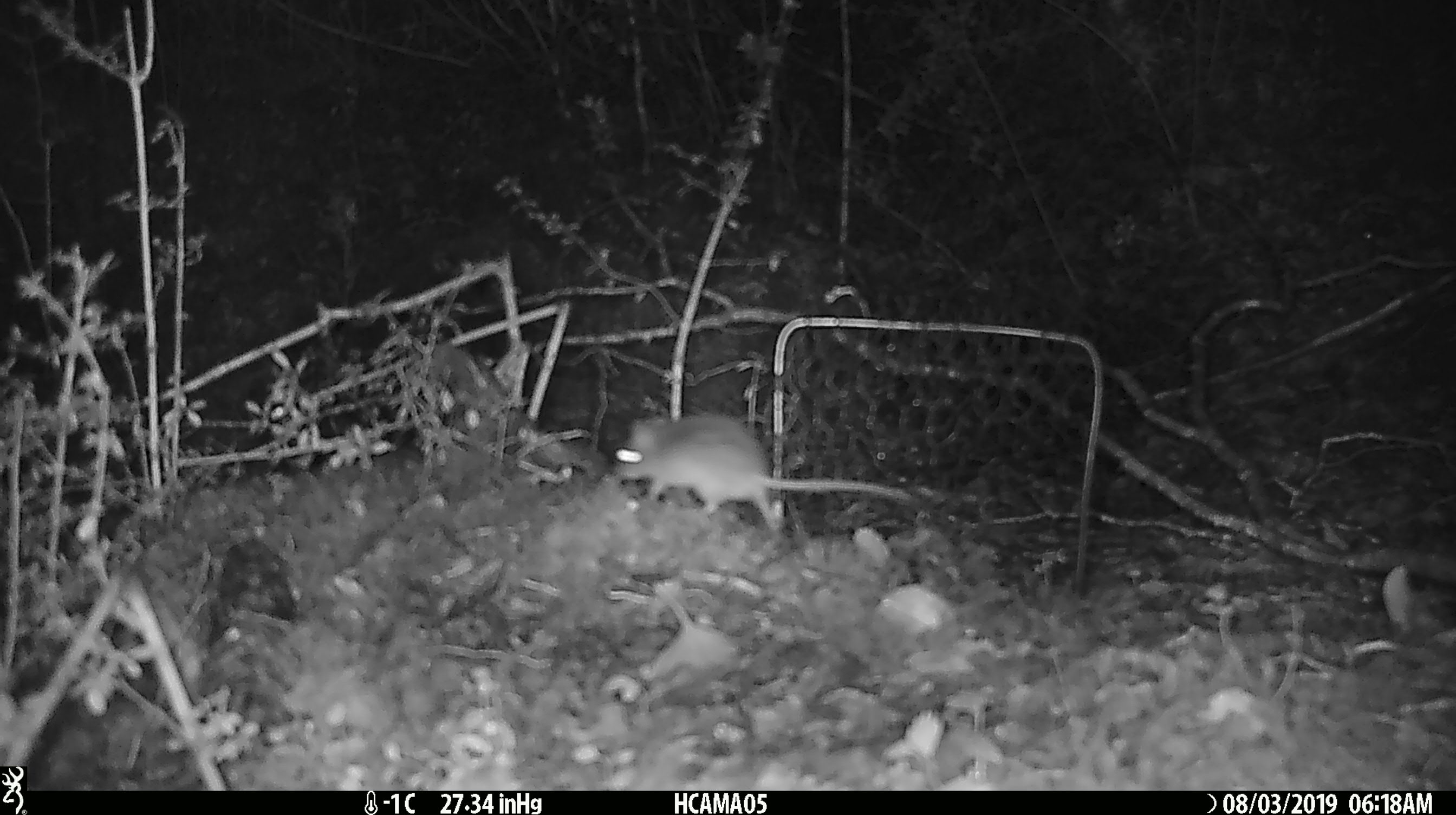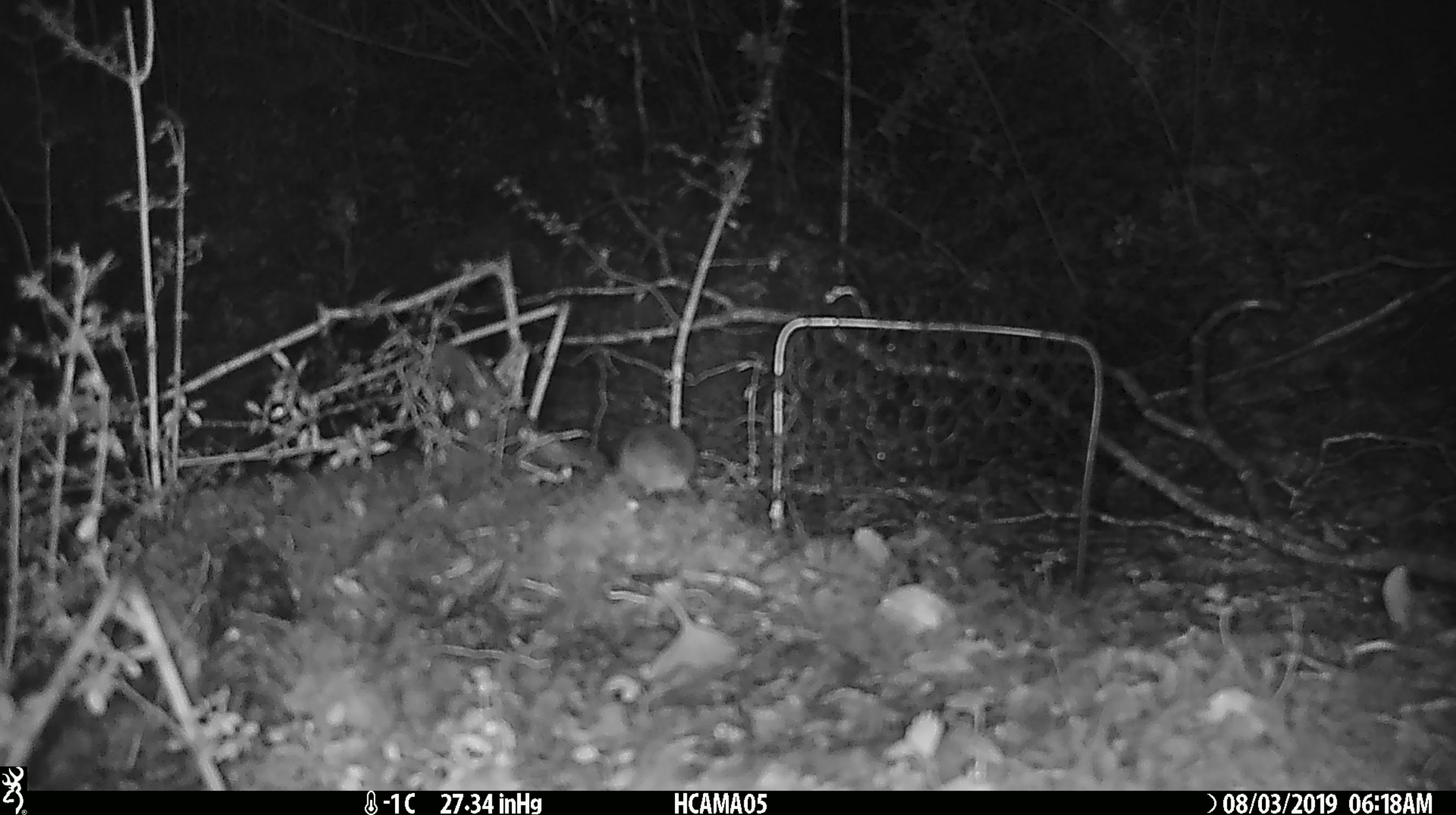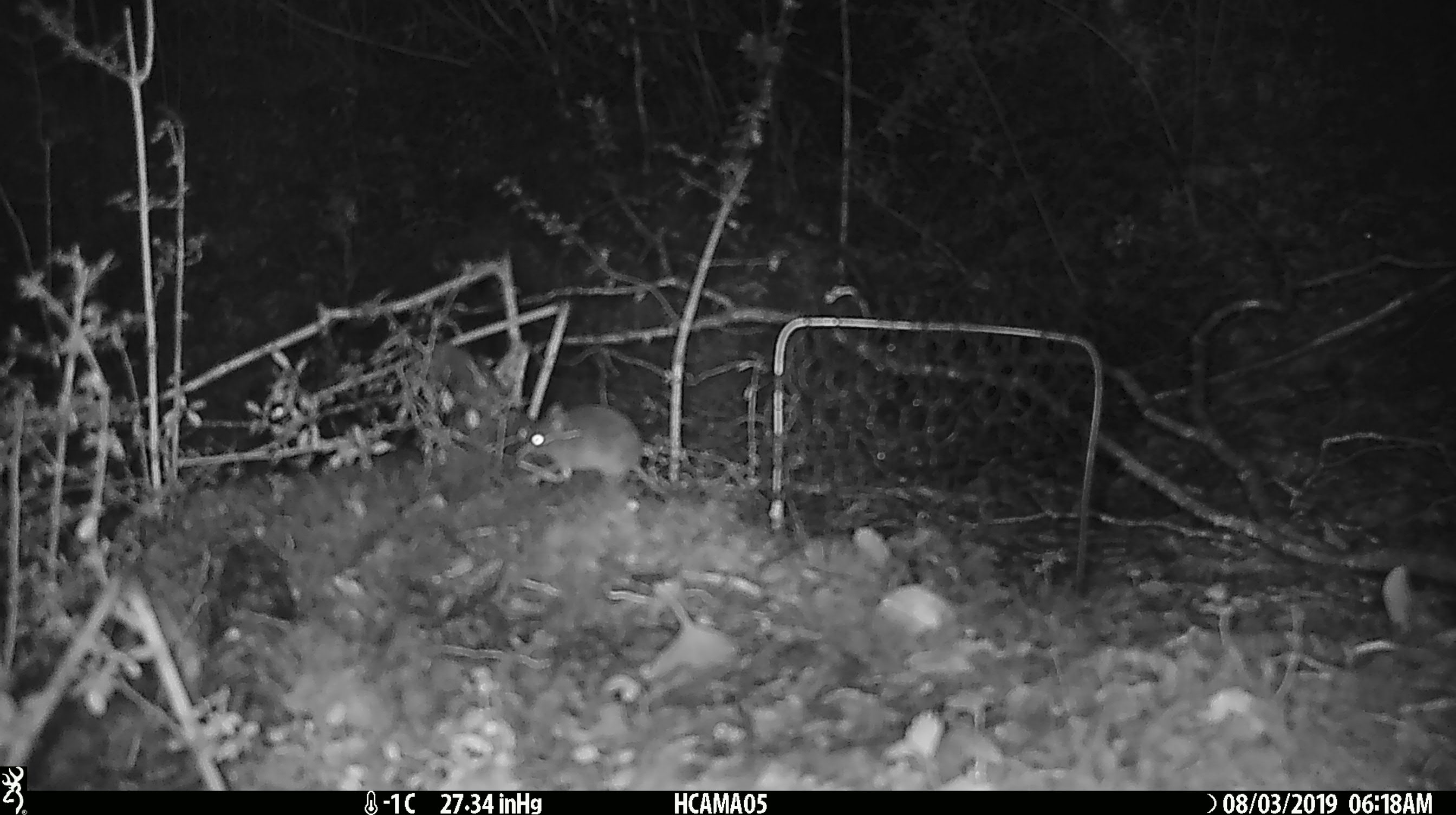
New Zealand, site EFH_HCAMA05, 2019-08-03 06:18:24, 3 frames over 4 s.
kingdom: Animalia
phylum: Chordata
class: Mammalia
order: Rodentia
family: Muridae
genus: Mus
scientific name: Mus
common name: mouse